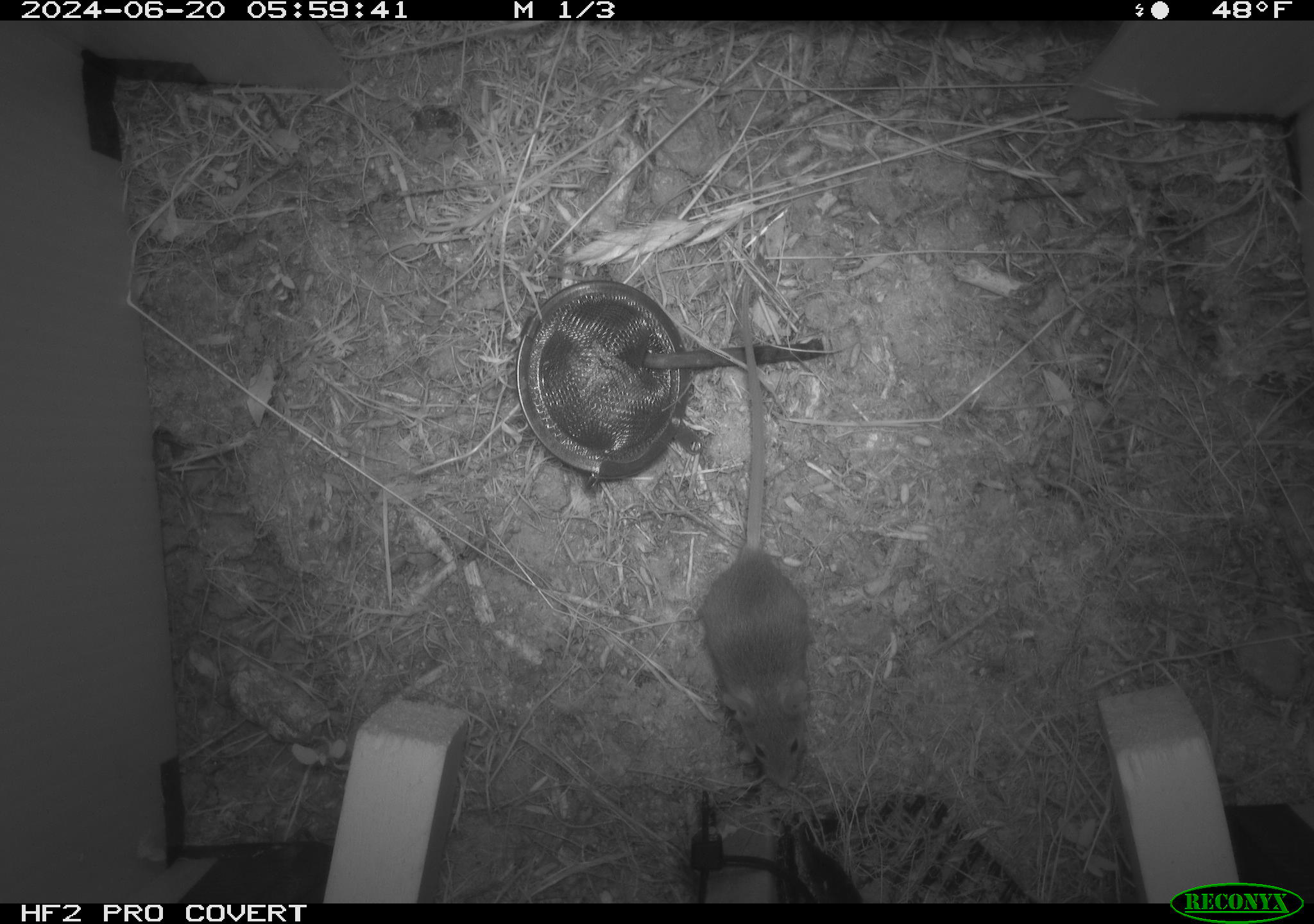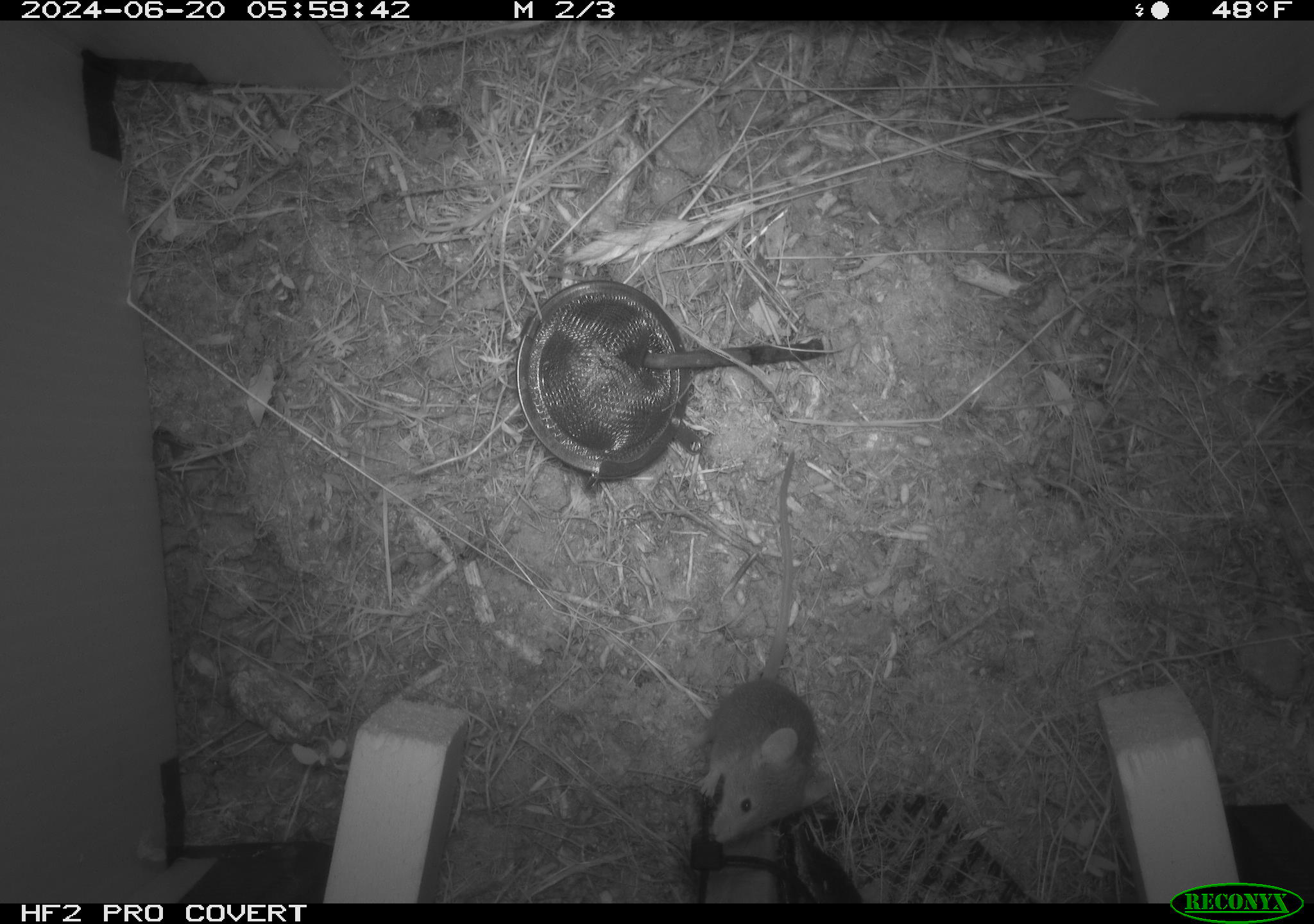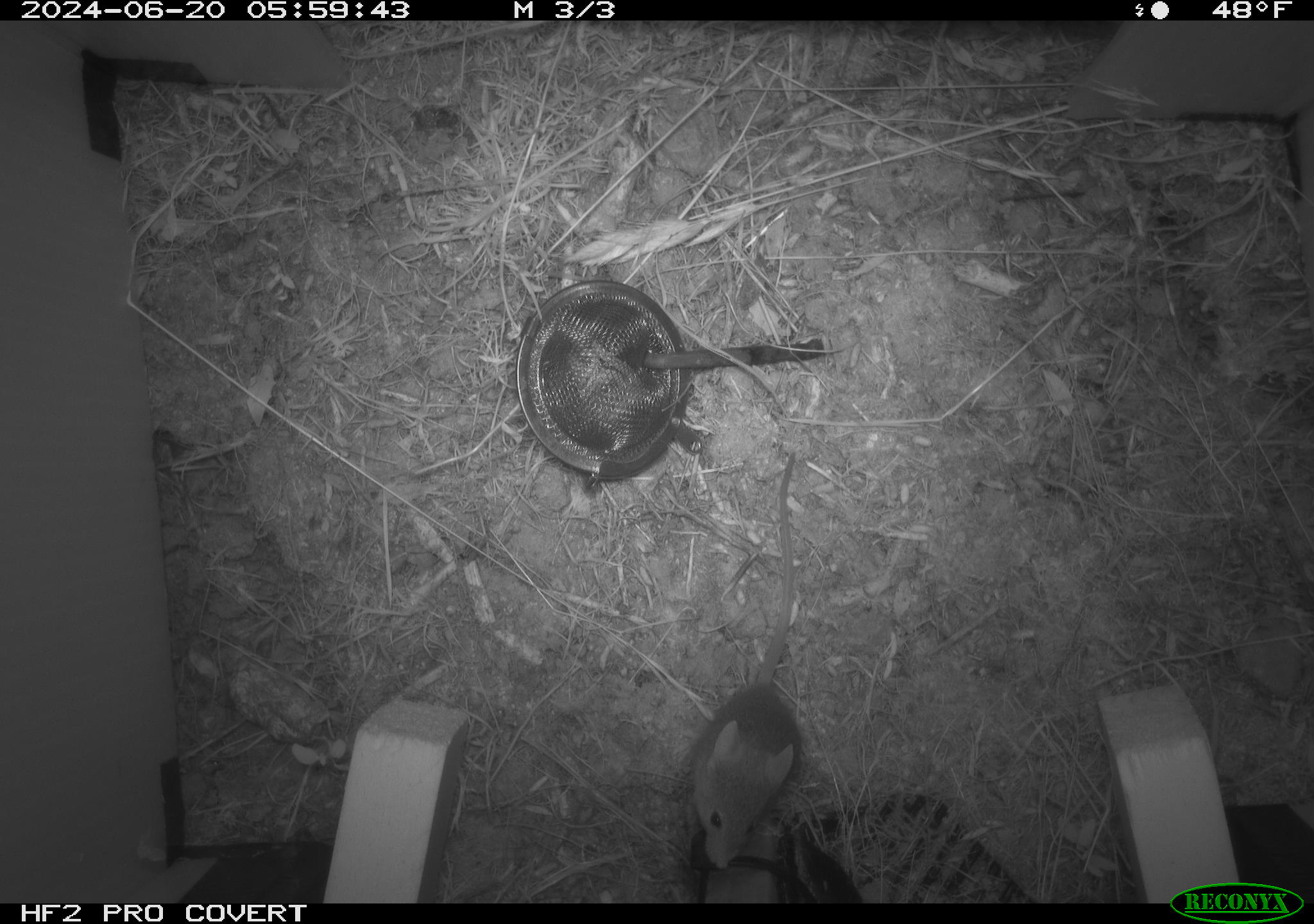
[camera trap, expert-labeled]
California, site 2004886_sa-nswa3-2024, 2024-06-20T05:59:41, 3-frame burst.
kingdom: Animalia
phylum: Chordata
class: Mammalia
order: Rodentia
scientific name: Rodentia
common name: rodent